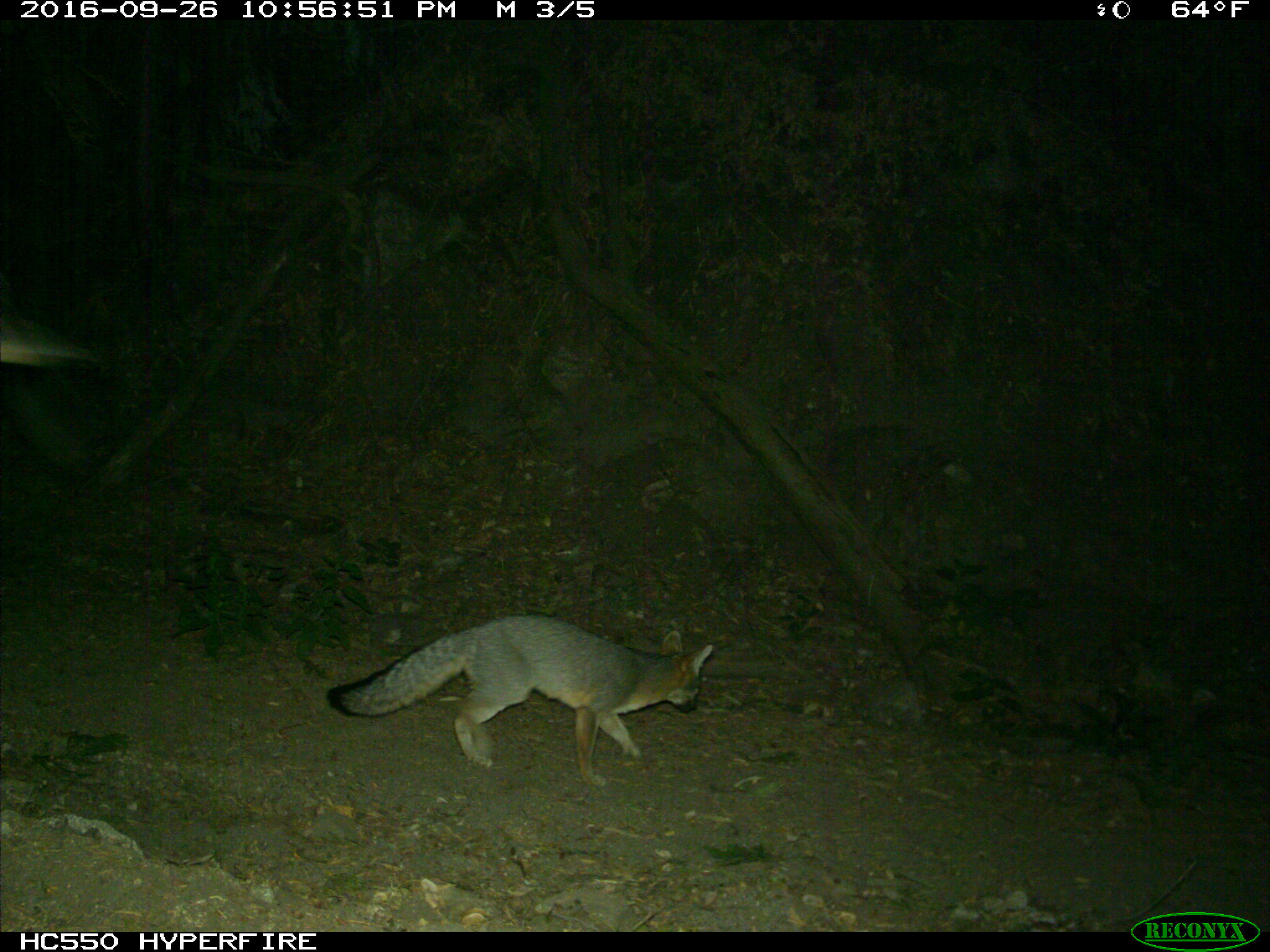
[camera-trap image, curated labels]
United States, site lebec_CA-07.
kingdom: Animalia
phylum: Chordata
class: Mammalia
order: Carnivora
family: Canidae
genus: Urocyon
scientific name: Urocyon cinereoargenteus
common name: gray fox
Urocyon cinereoargenteus (gray fox).